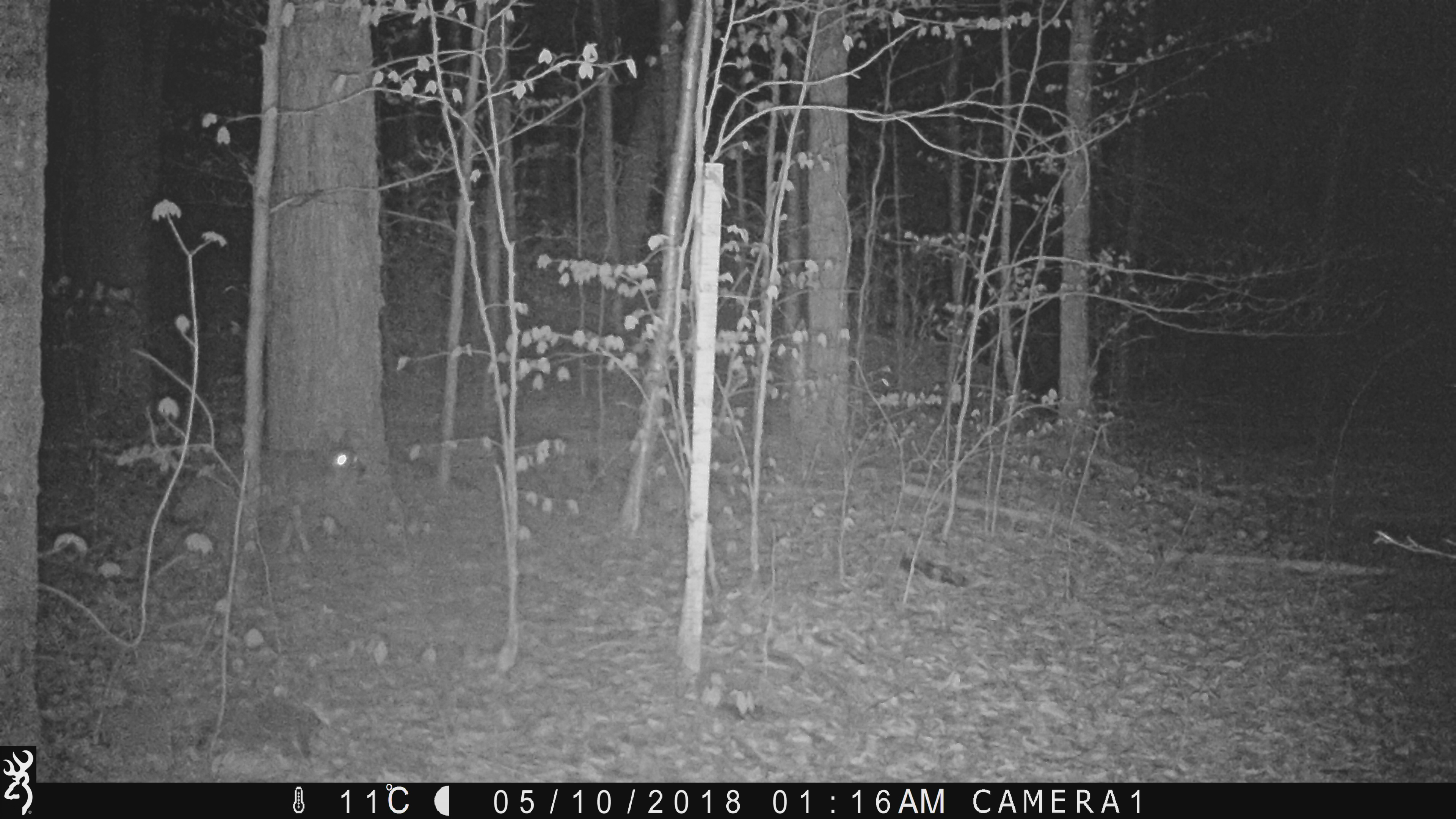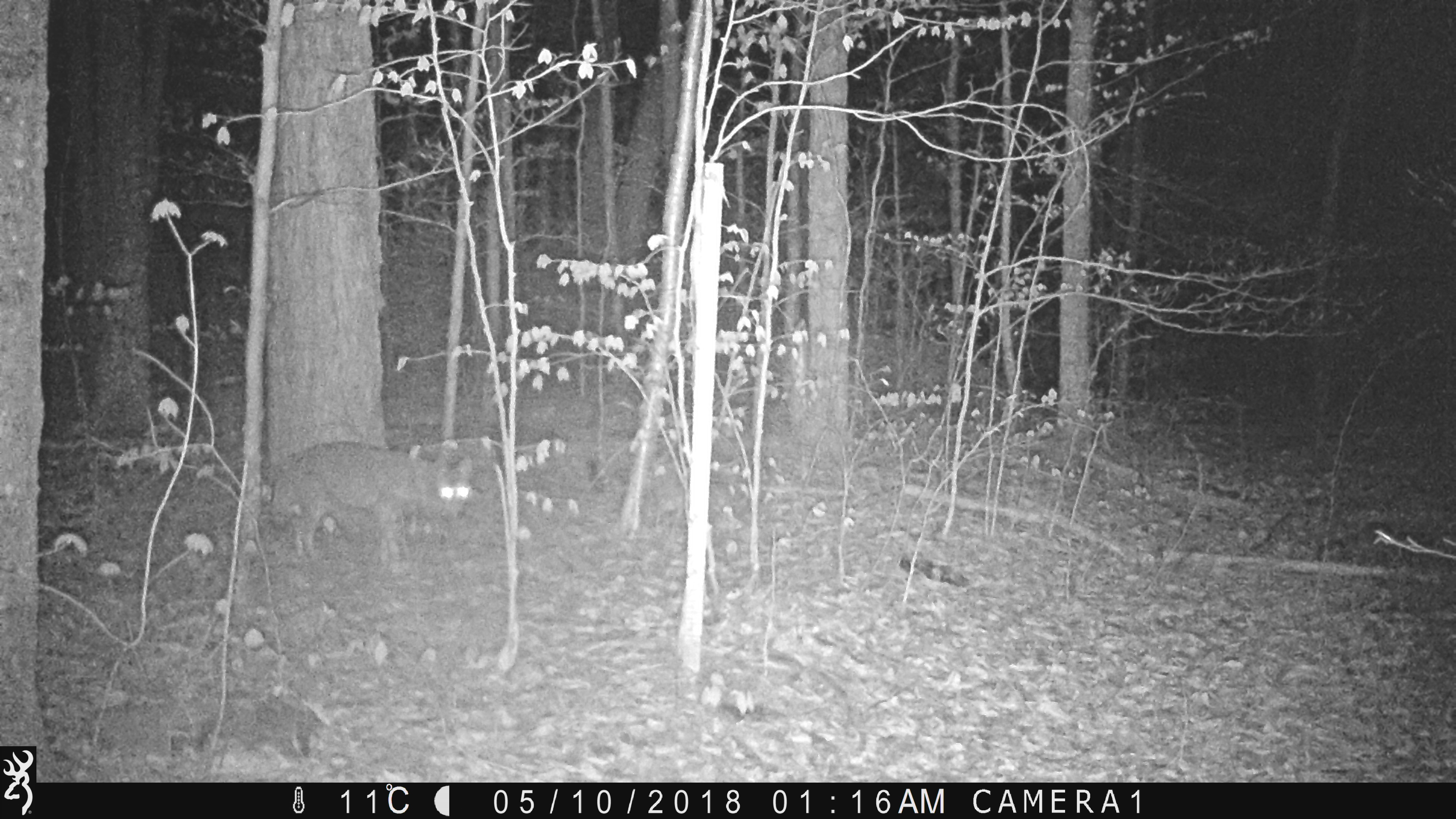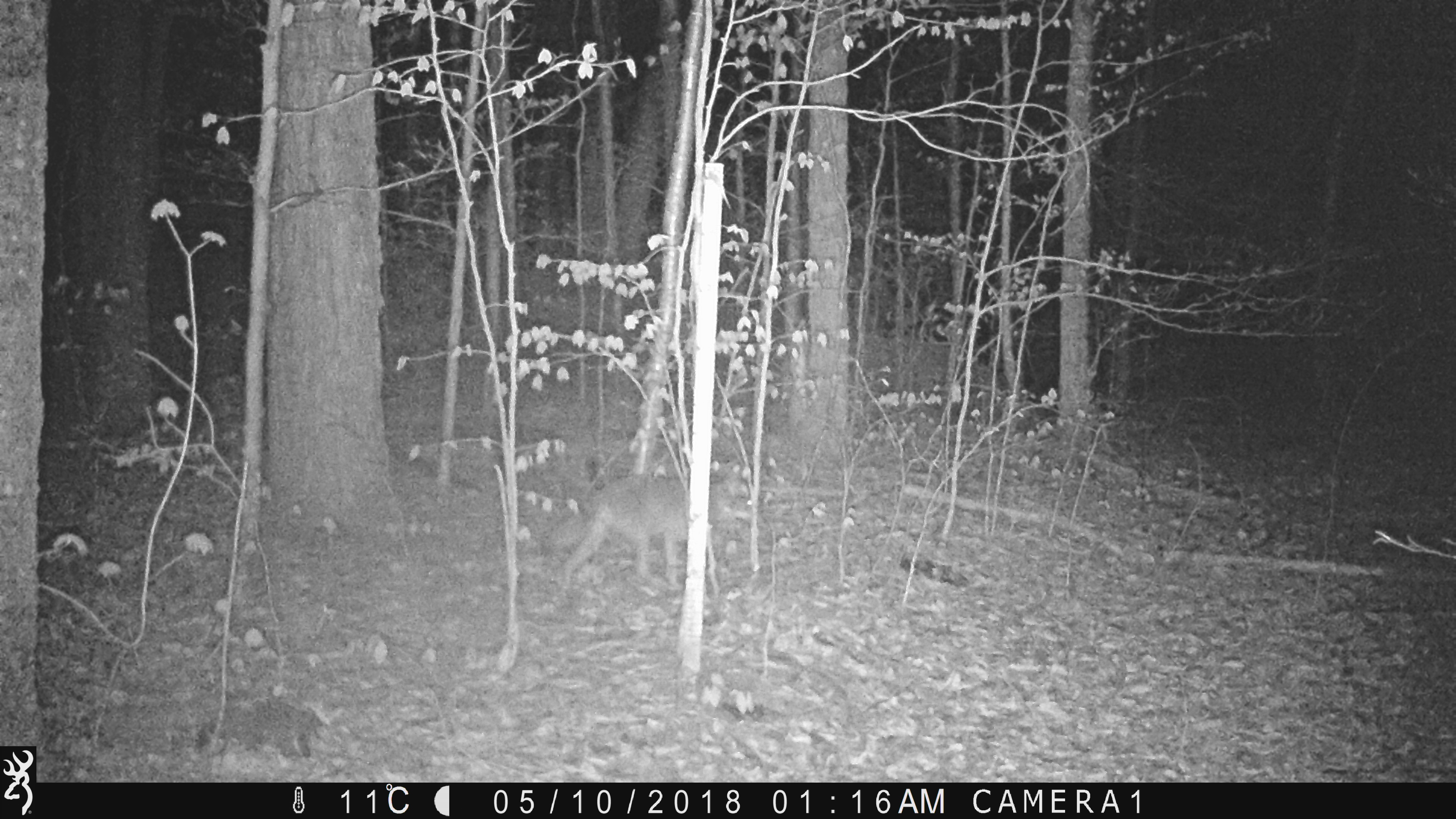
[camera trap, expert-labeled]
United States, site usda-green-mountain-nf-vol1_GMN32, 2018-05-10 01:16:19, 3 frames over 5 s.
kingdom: Animalia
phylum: Chordata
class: Mammalia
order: Carnivora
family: Canidae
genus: Canis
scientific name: Canis latrans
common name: coyote